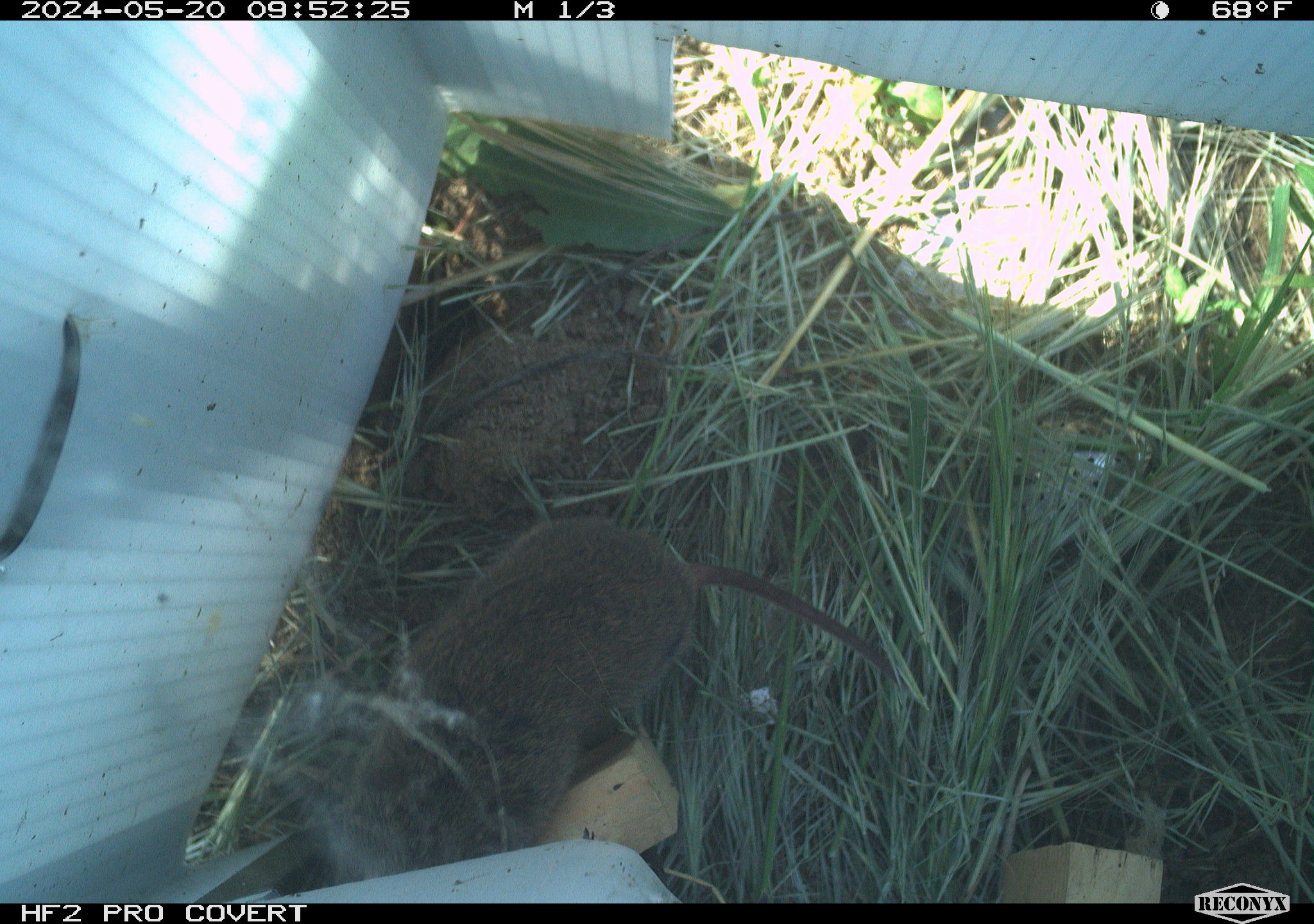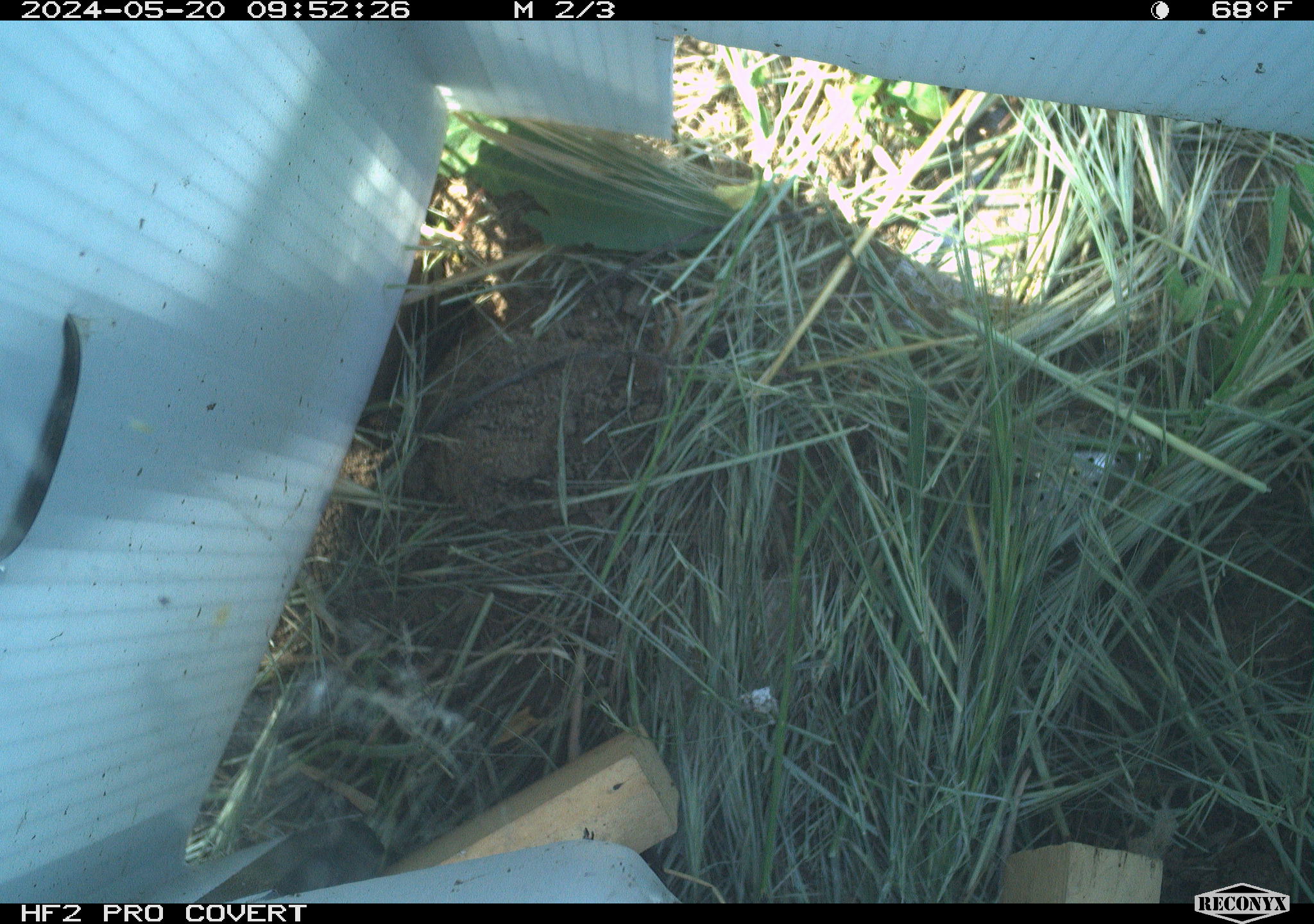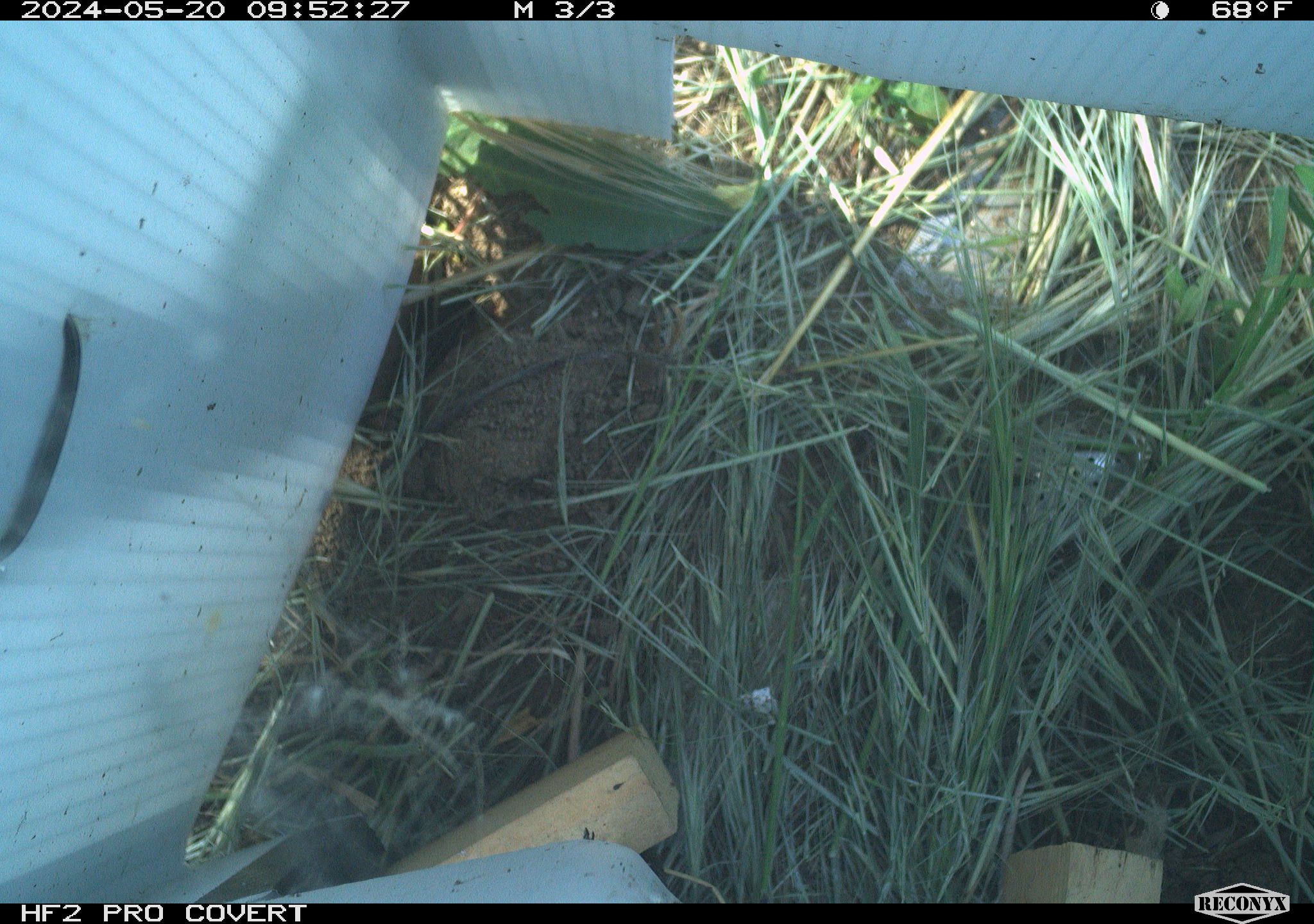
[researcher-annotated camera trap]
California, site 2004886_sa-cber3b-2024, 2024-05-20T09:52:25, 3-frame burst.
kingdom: Animalia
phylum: Chordata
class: Mammalia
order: Rodentia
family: Cricetidae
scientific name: Arvicolinae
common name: voles, lemmings, and muskrats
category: arvicolinae subfamily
Arvicolinae subfamily (voles, lemmings, and muskrats) (Arvicolinae).